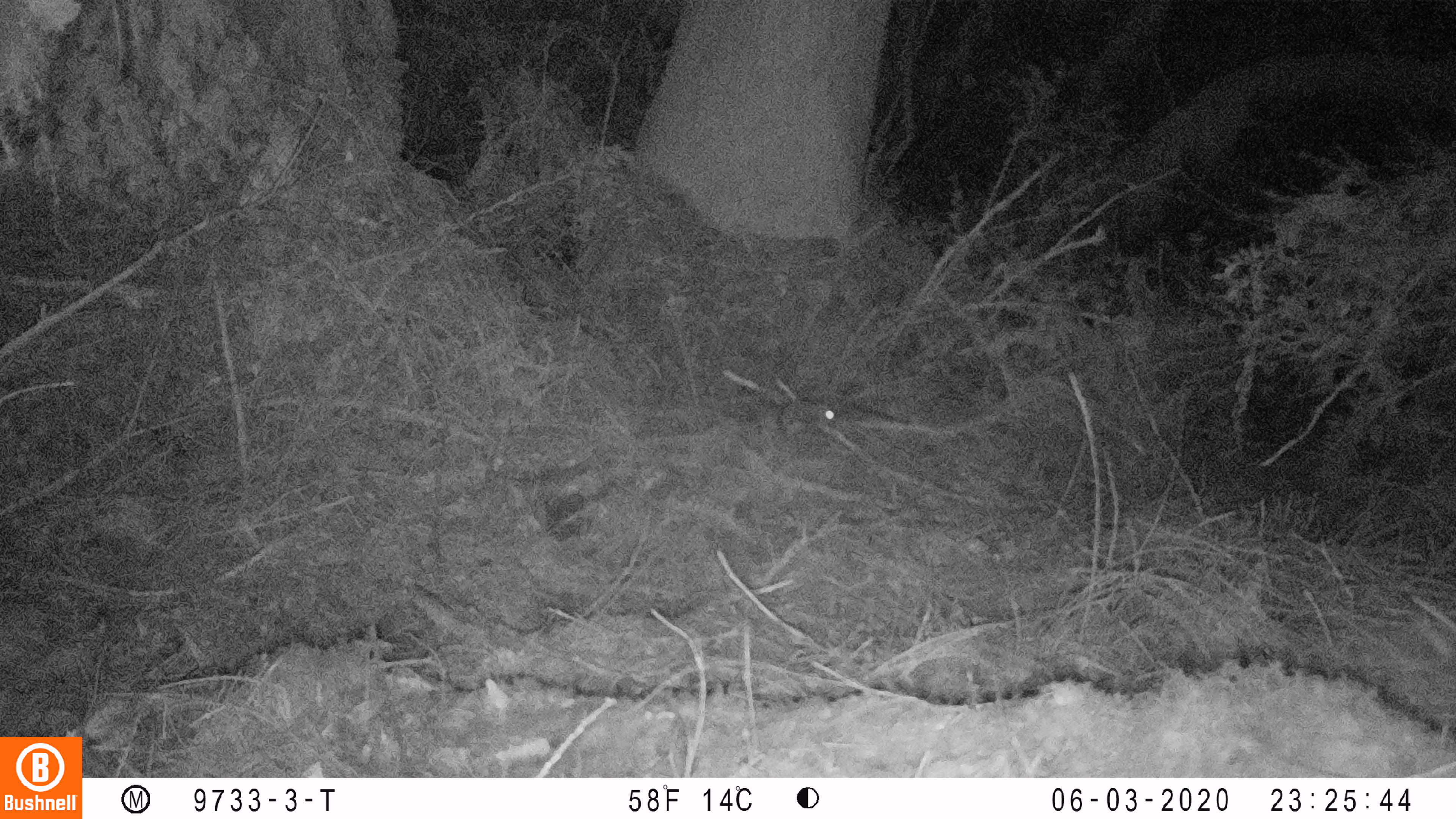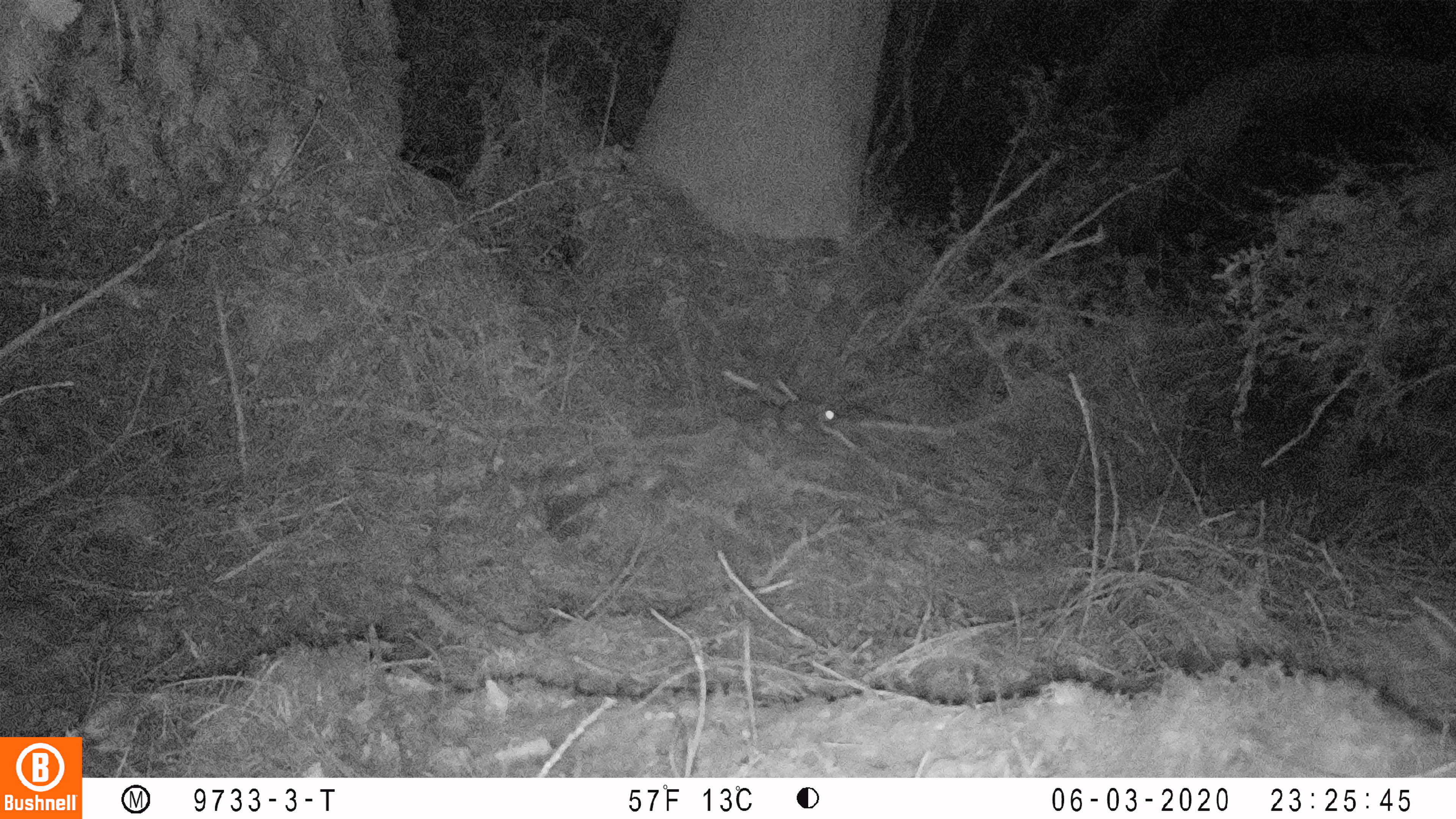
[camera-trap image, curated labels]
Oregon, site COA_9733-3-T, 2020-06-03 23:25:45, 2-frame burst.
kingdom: Animalia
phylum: Chordata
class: Mammalia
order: Rodentia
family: Sciuridae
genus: Glaucomys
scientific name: Glaucomys oregonensis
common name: humboldt's flying squirrel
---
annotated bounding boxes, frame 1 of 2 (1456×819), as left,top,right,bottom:
humboldt's flying squirrel: 716,389,861,442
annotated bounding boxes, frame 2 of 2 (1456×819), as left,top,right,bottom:
humboldt's flying squirrel: 719,393,850,442